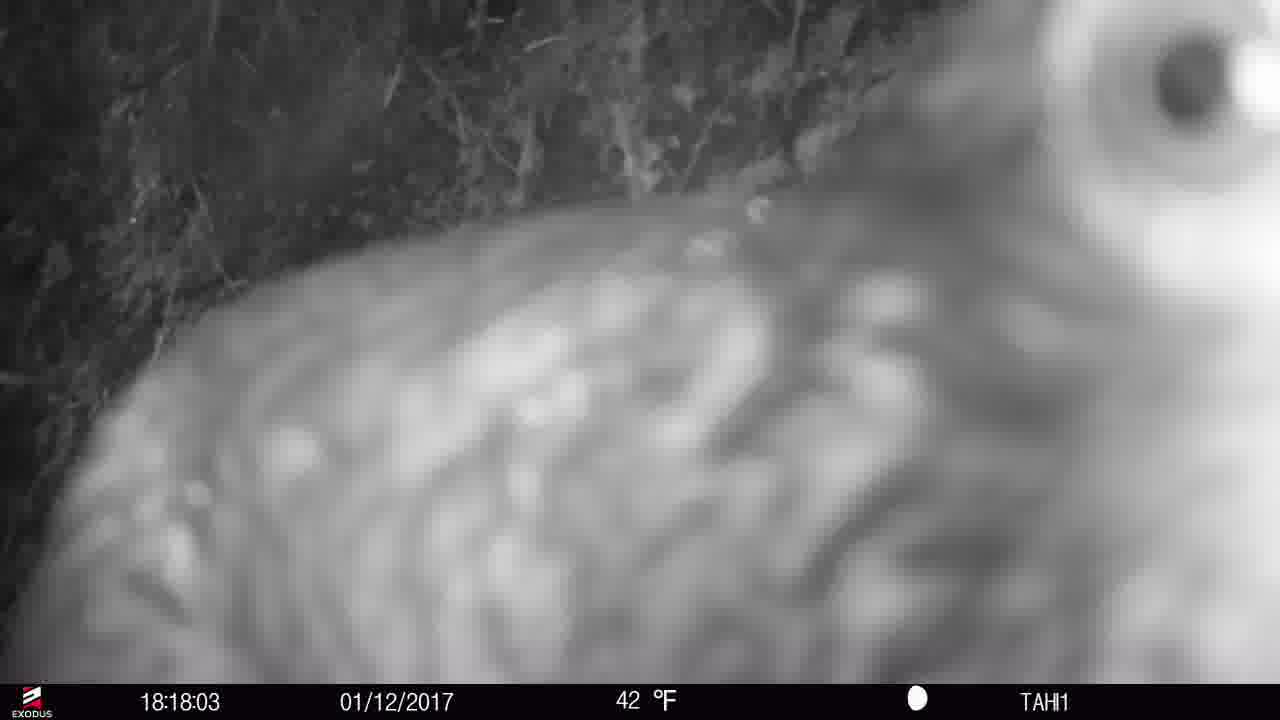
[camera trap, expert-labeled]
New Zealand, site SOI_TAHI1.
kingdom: Animalia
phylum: Chordata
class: Aves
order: Psittaciformes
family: Strigopidae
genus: Nestor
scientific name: Nestor notabilis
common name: kea